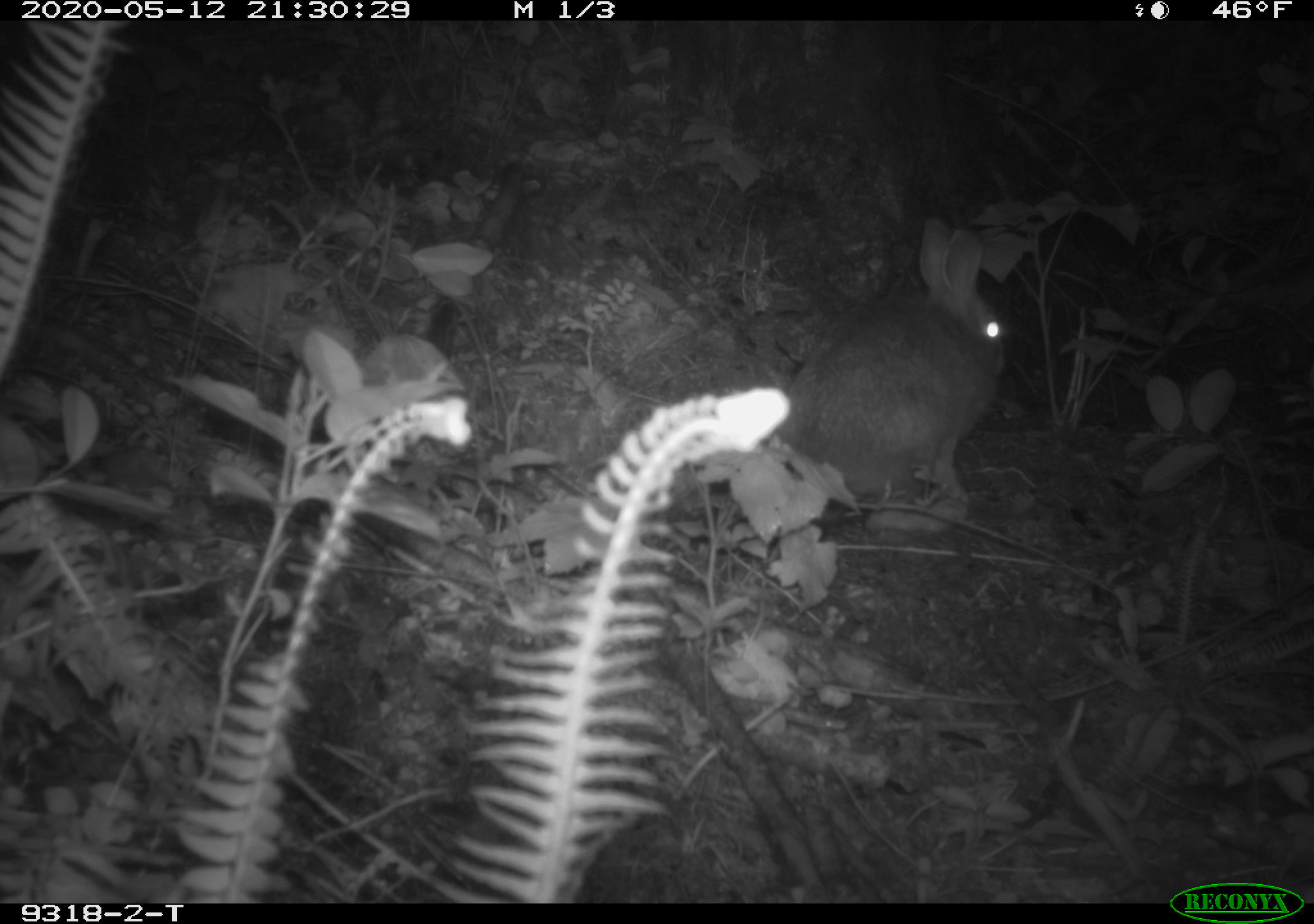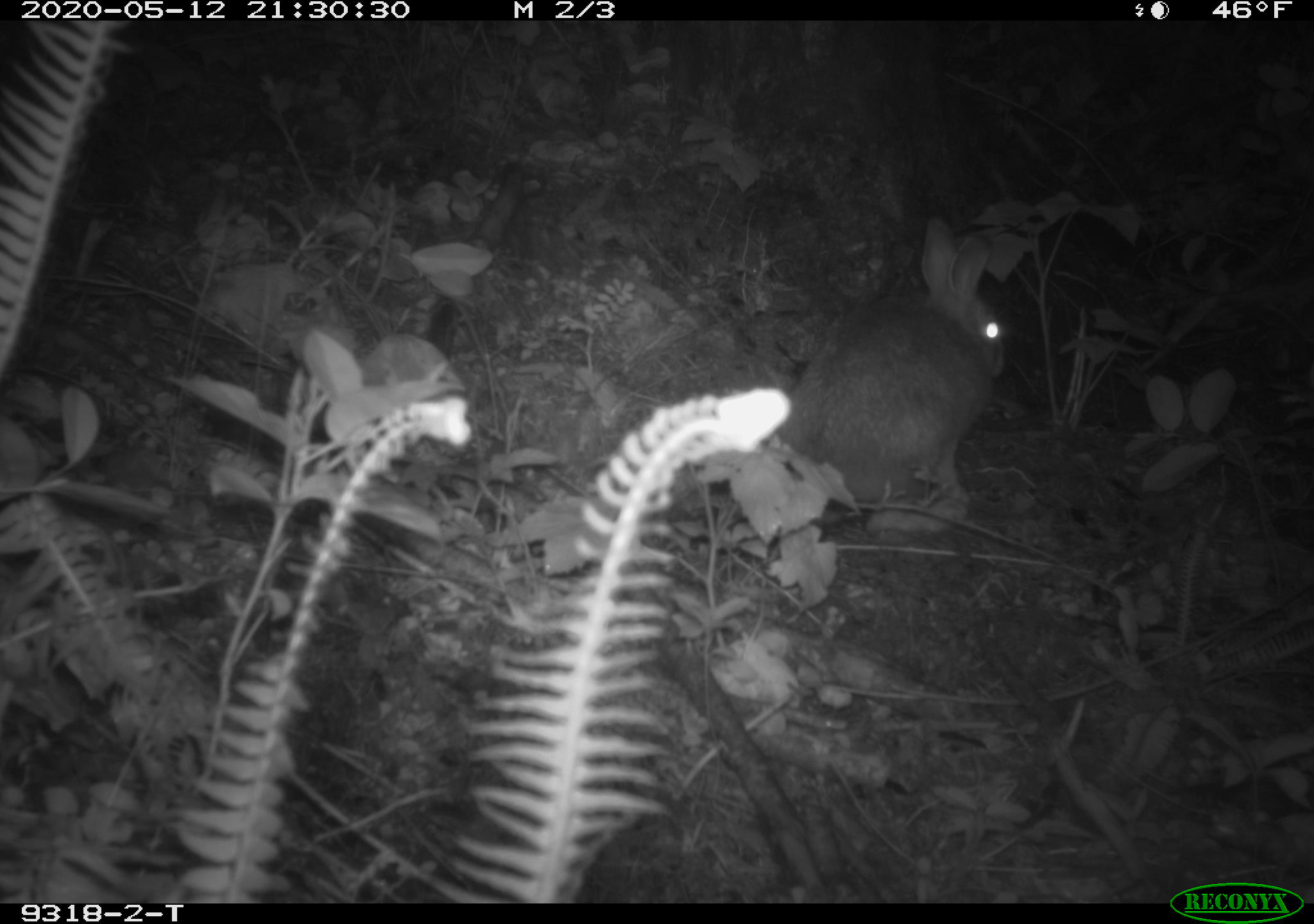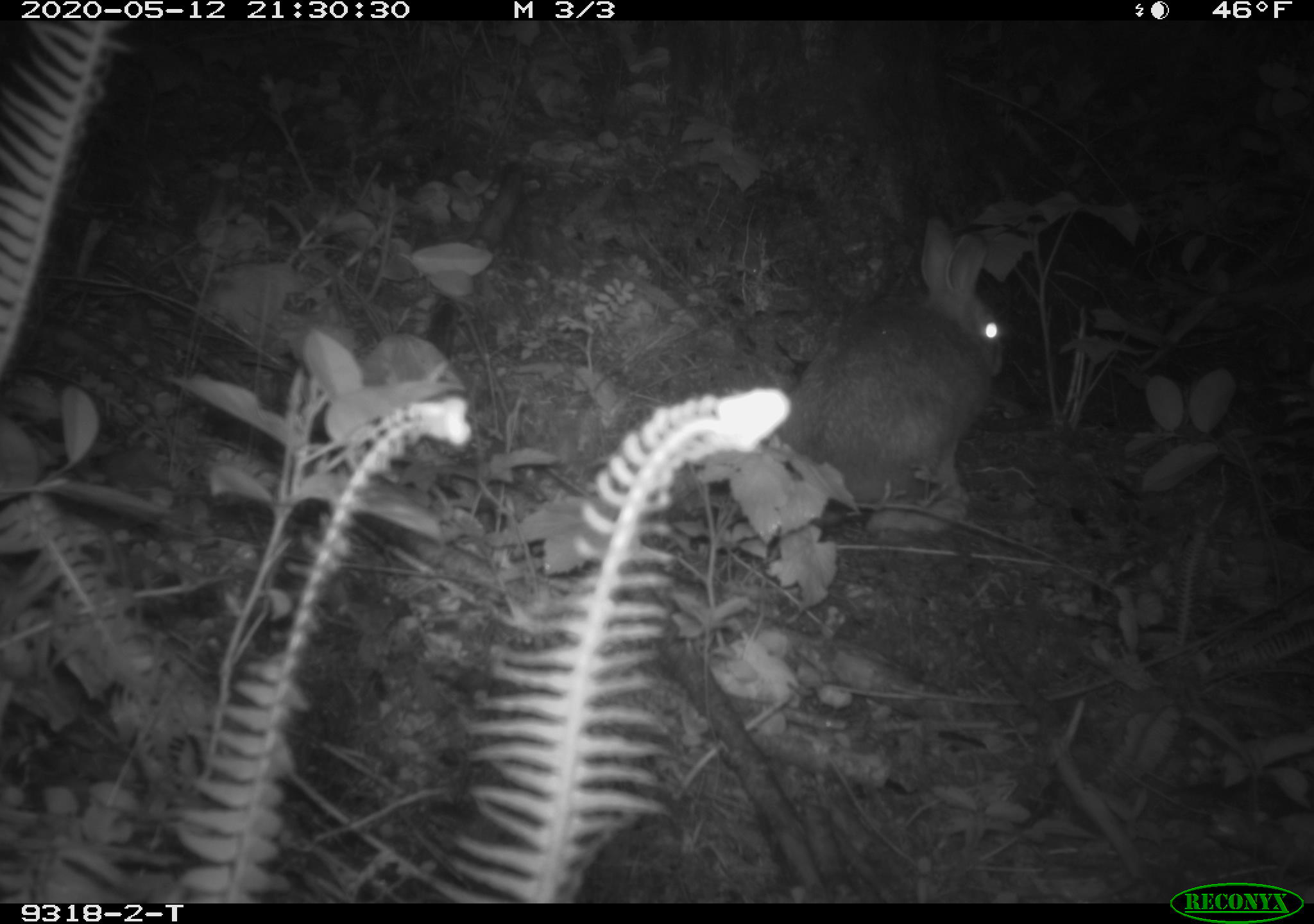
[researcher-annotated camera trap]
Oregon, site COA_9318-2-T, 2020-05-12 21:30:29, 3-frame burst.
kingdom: Animalia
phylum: Chordata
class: Mammalia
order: Lagomorpha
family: Leporidae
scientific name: Leporidae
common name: hares and rabbits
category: leporidae family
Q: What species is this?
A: Leporidae family (hares and rabbits) (Leporidae).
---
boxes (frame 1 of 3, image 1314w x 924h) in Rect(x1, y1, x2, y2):
leporidae family: Rect(773, 216, 1013, 519)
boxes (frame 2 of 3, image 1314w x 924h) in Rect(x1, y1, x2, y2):
leporidae family: Rect(762, 214, 1018, 533)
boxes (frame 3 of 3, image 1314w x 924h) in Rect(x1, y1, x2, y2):
leporidae family: Rect(762, 214, 1009, 516)